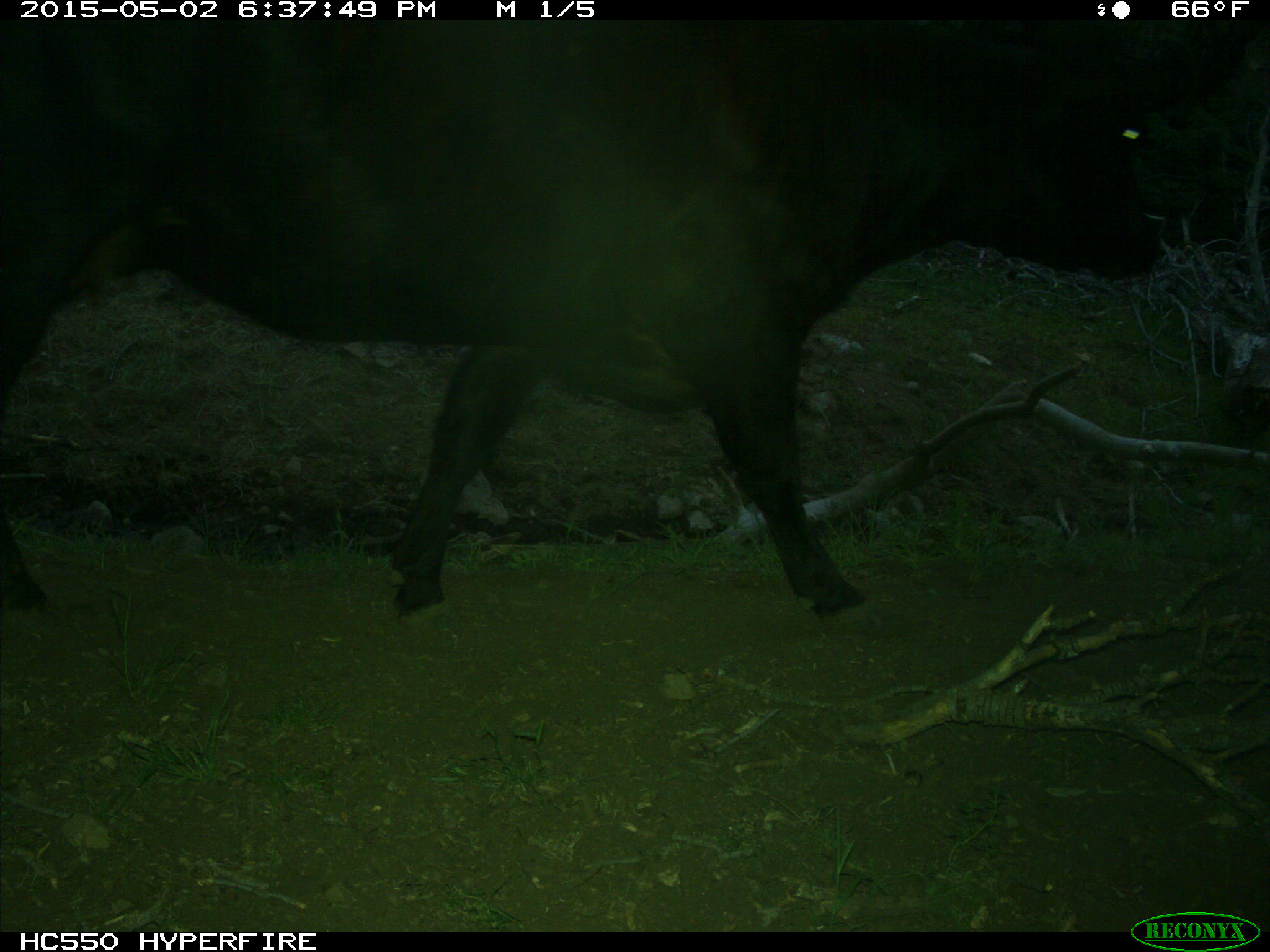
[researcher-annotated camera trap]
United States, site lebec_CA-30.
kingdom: Animalia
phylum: Chordata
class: Mammalia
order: Artiodactyla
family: Bovidae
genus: Bos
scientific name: Bos taurus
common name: domestic cow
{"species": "Bos taurus (domestic cow)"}